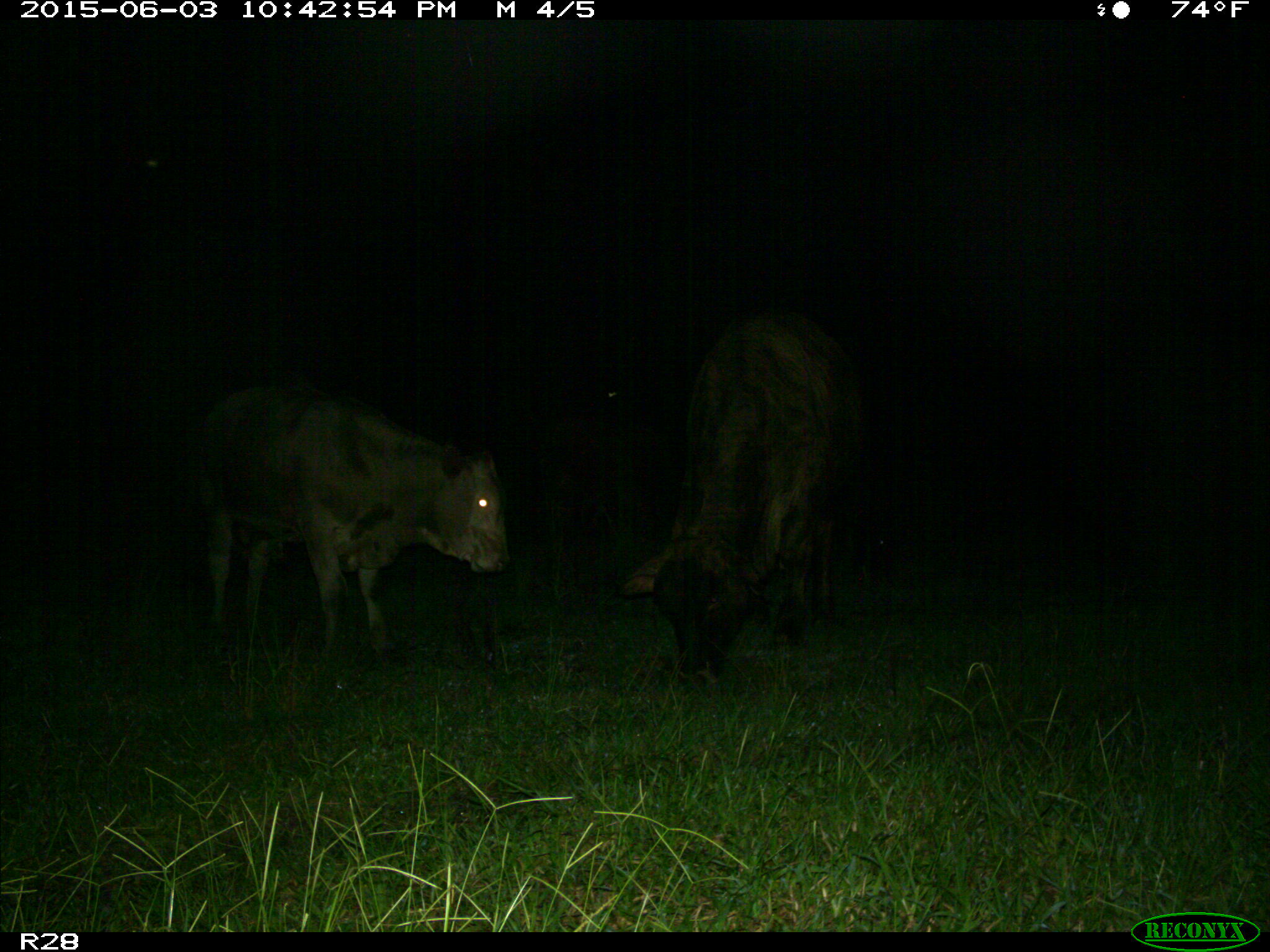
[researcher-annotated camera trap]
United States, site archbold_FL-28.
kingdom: Animalia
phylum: Chordata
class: Mammalia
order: Artiodactyla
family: Bovidae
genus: Bos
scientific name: Bos taurus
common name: domestic cow